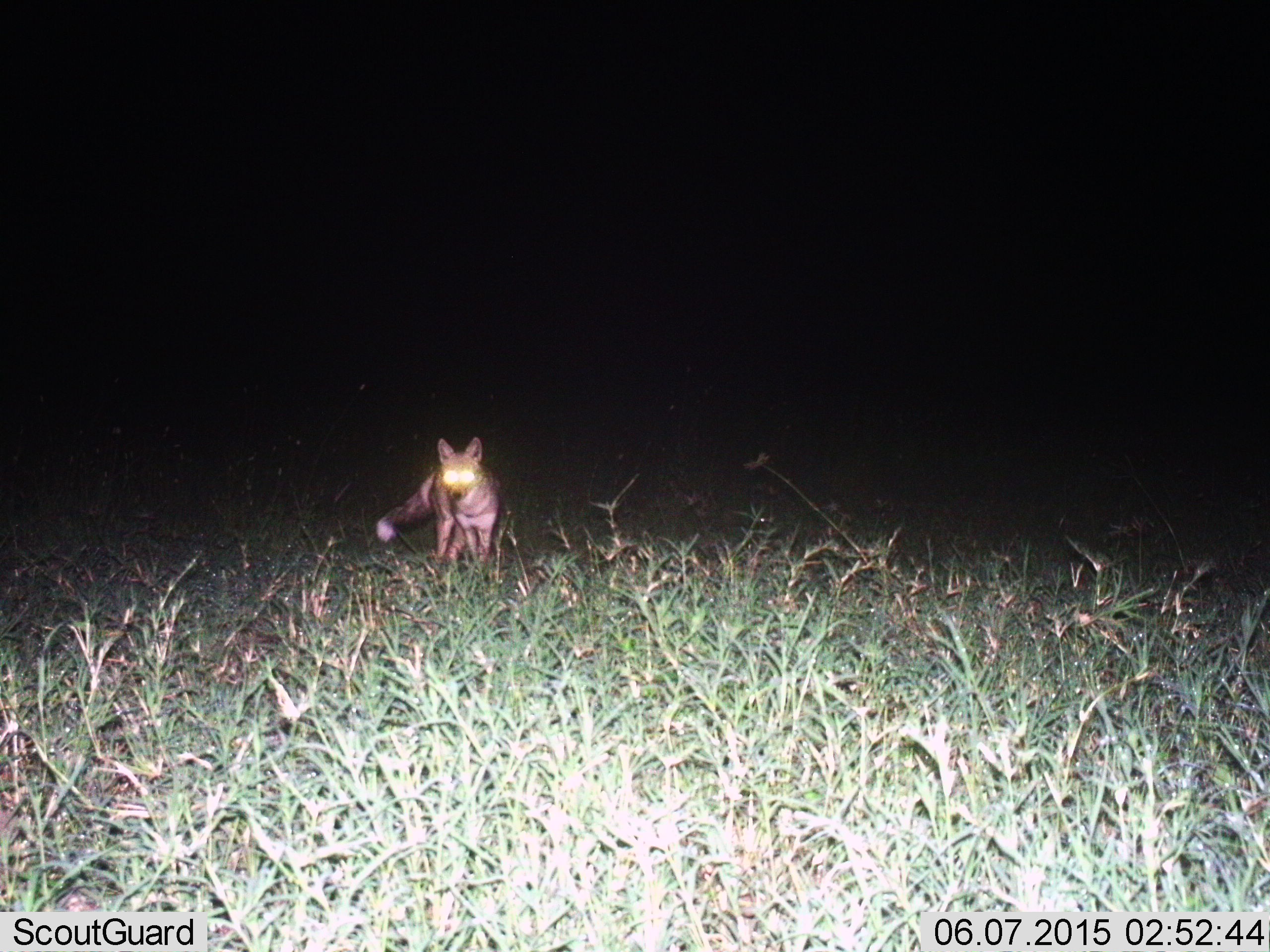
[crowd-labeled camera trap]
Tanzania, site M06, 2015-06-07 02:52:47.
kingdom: Animalia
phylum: Chordata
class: Mammalia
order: Carnivora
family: Canidae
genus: Lupulella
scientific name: Lupulella mesomelas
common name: black-backed jackal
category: jackal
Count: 1.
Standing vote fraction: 90%.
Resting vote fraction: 0%.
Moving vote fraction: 10%.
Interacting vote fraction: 0%.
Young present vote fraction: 0%.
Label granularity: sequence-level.